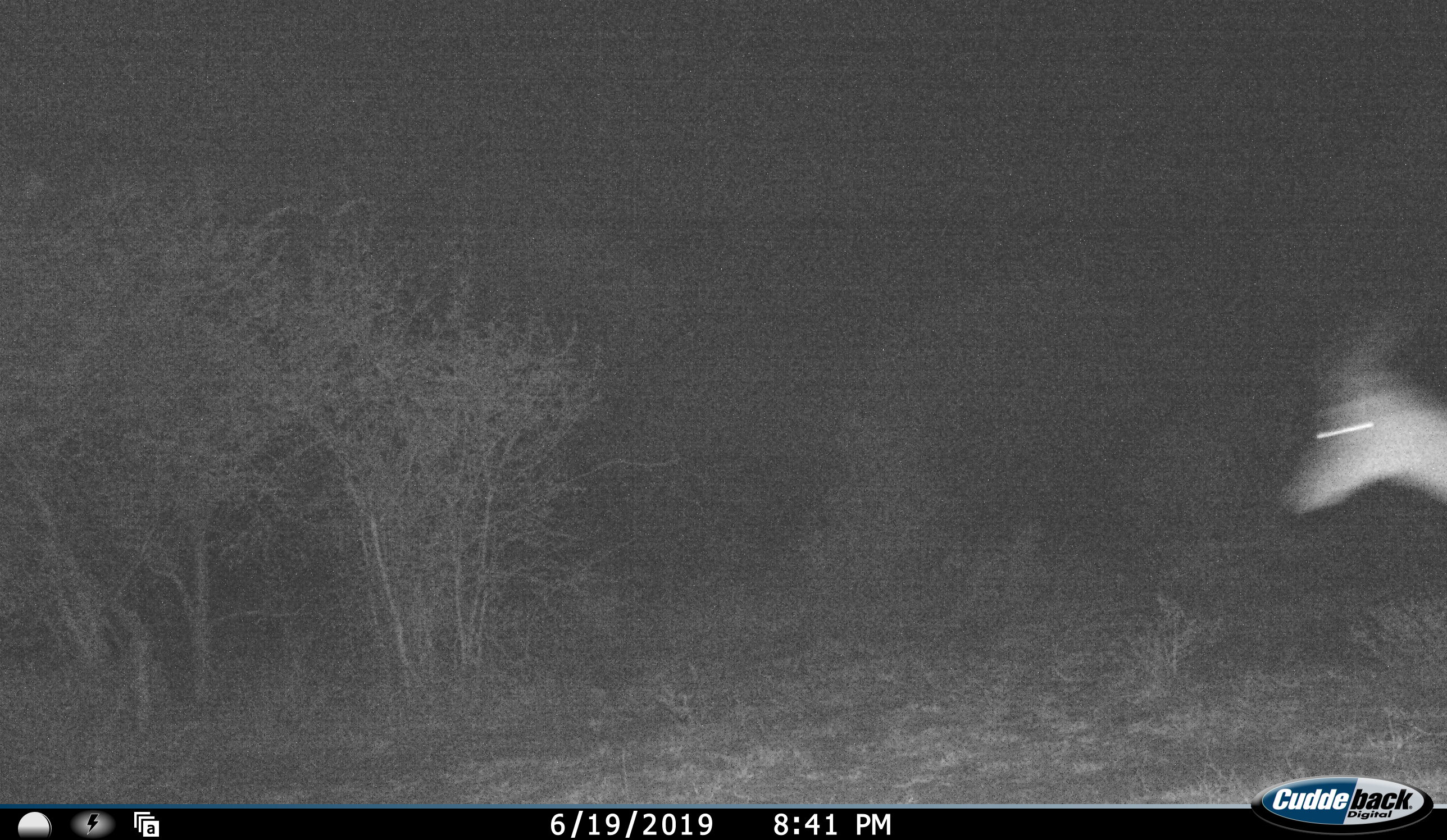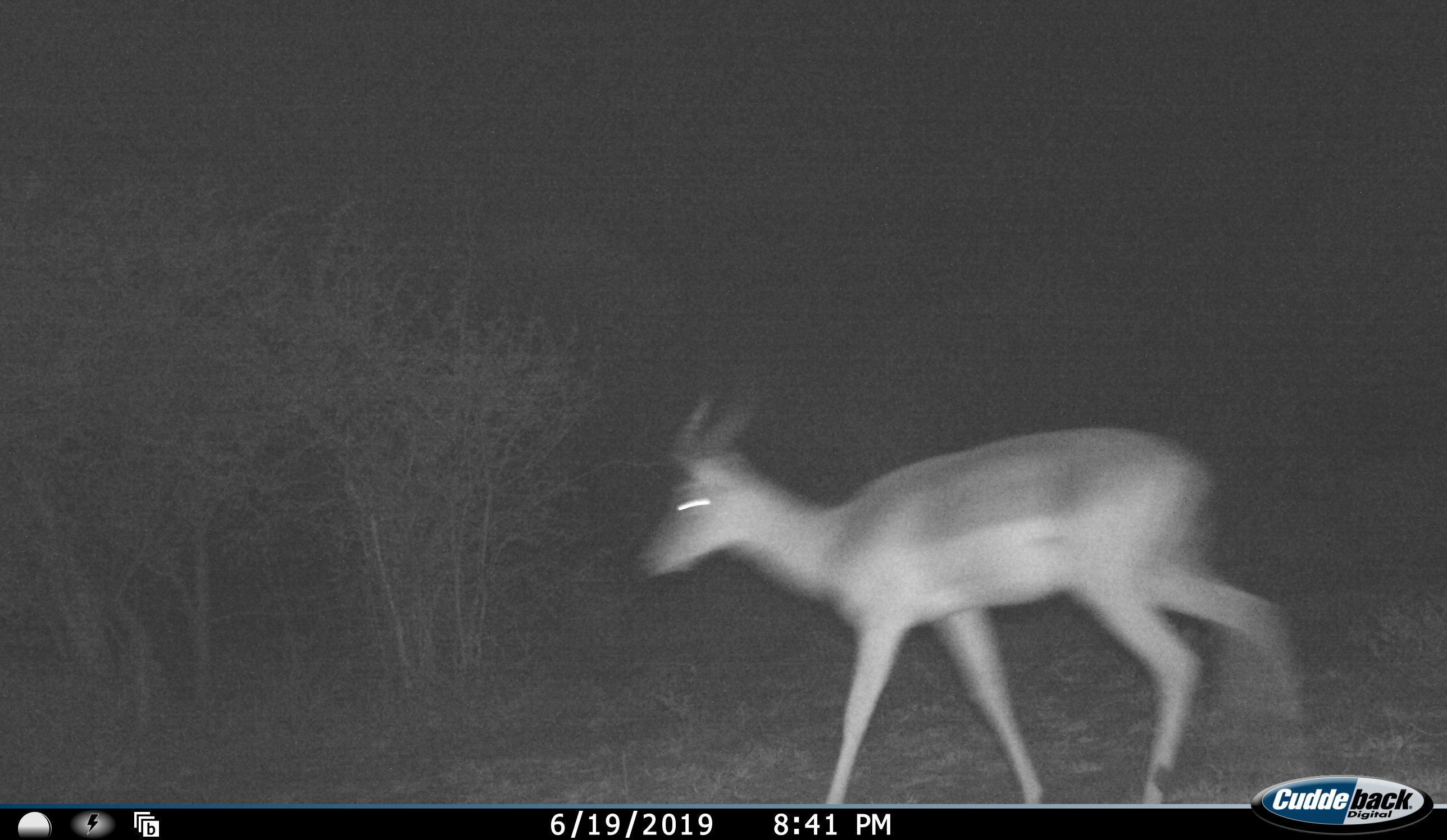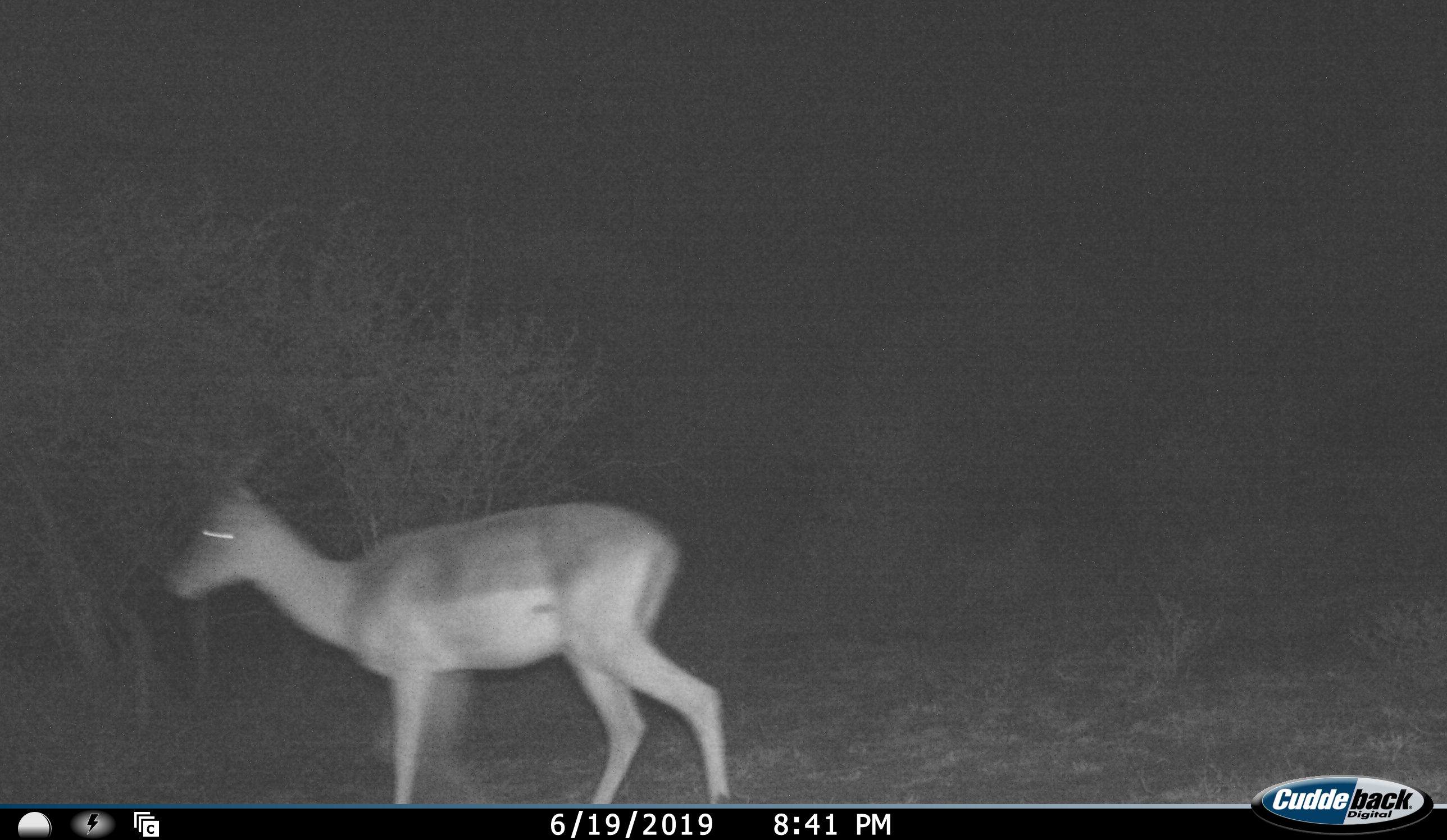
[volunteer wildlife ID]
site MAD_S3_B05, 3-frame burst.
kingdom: Animalia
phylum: Chordata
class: Mammalia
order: Artiodactyla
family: Bovidae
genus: Aepyceros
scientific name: Aepyceros melampus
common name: impala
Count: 1.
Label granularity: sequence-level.